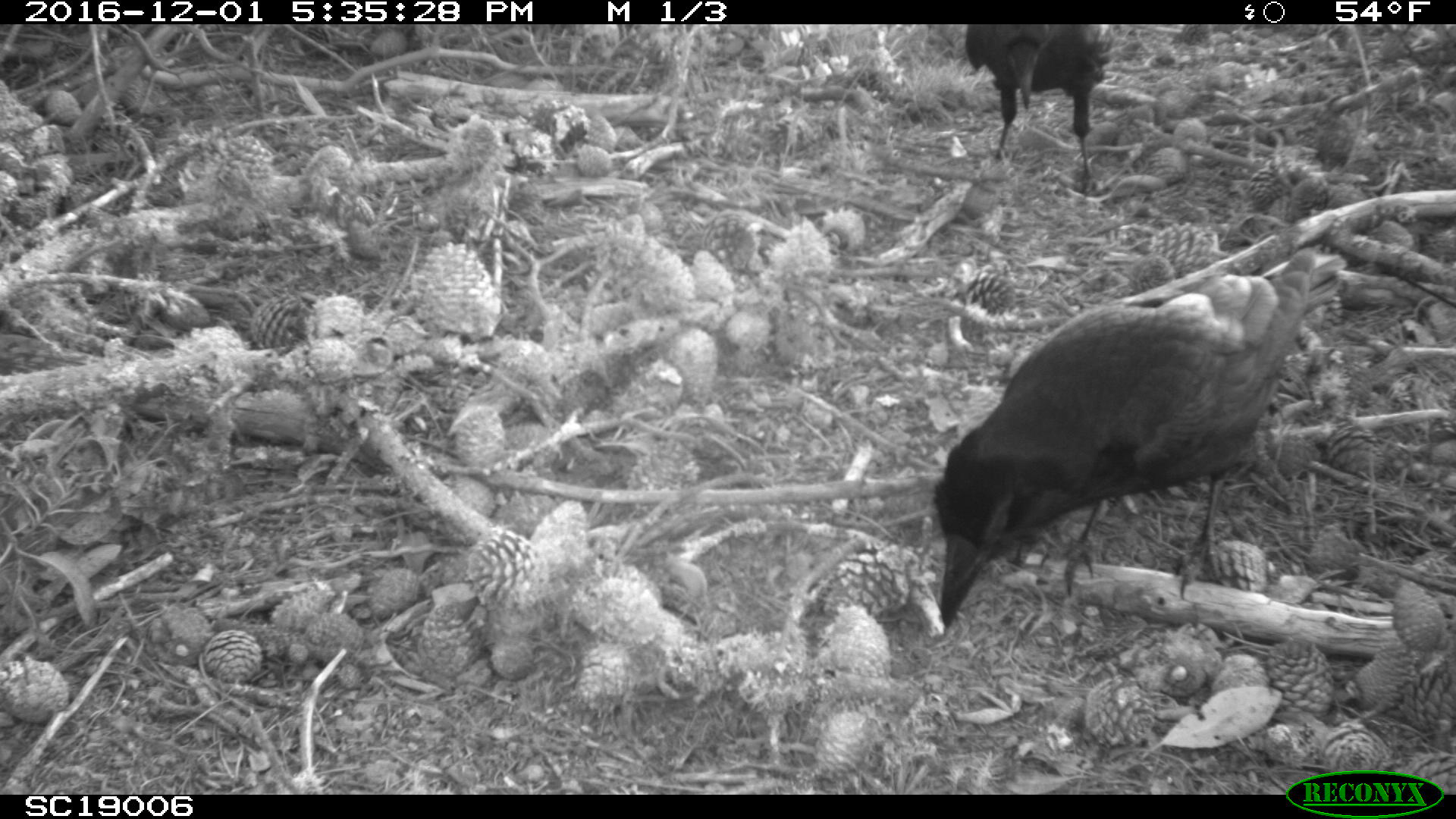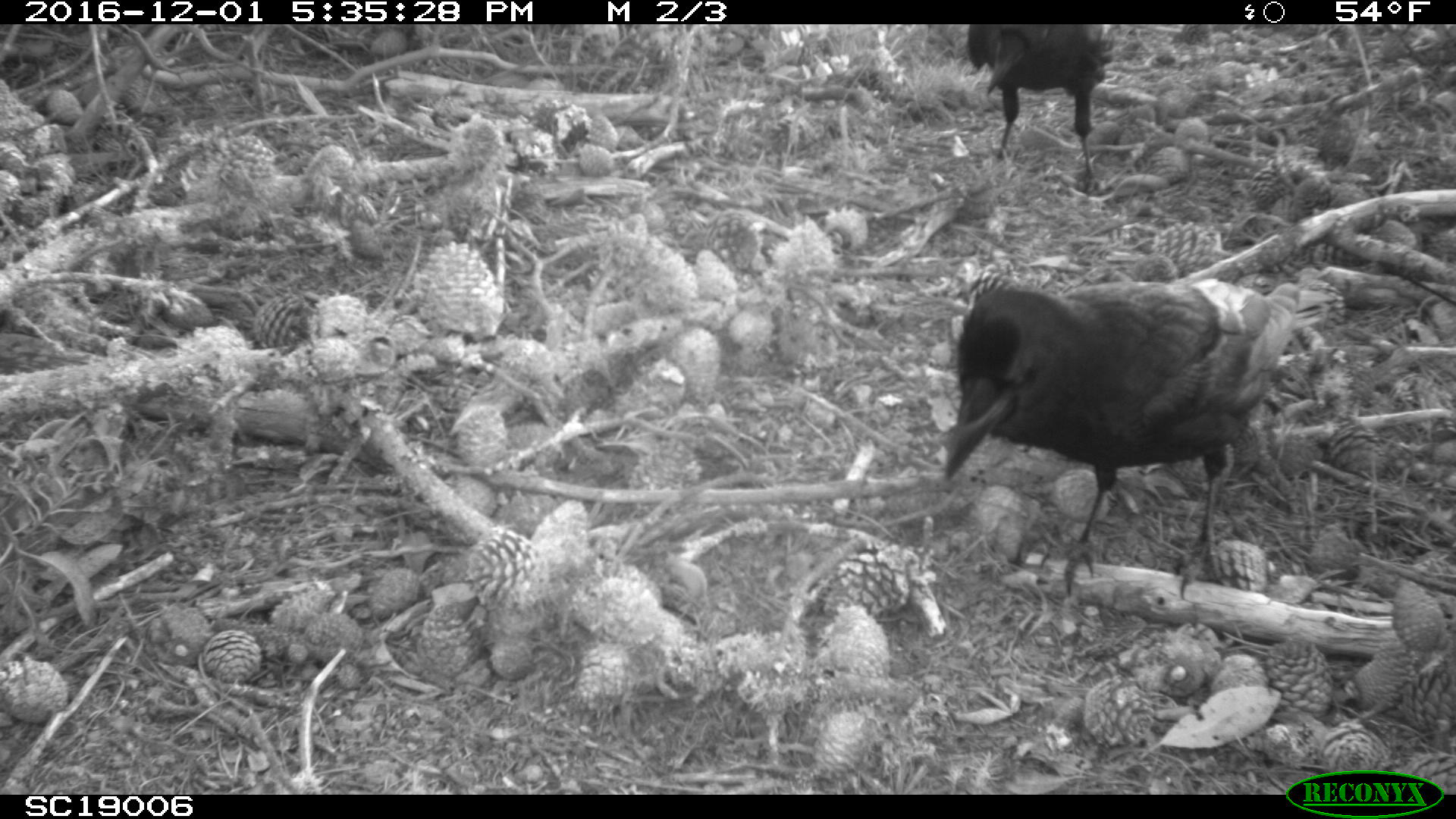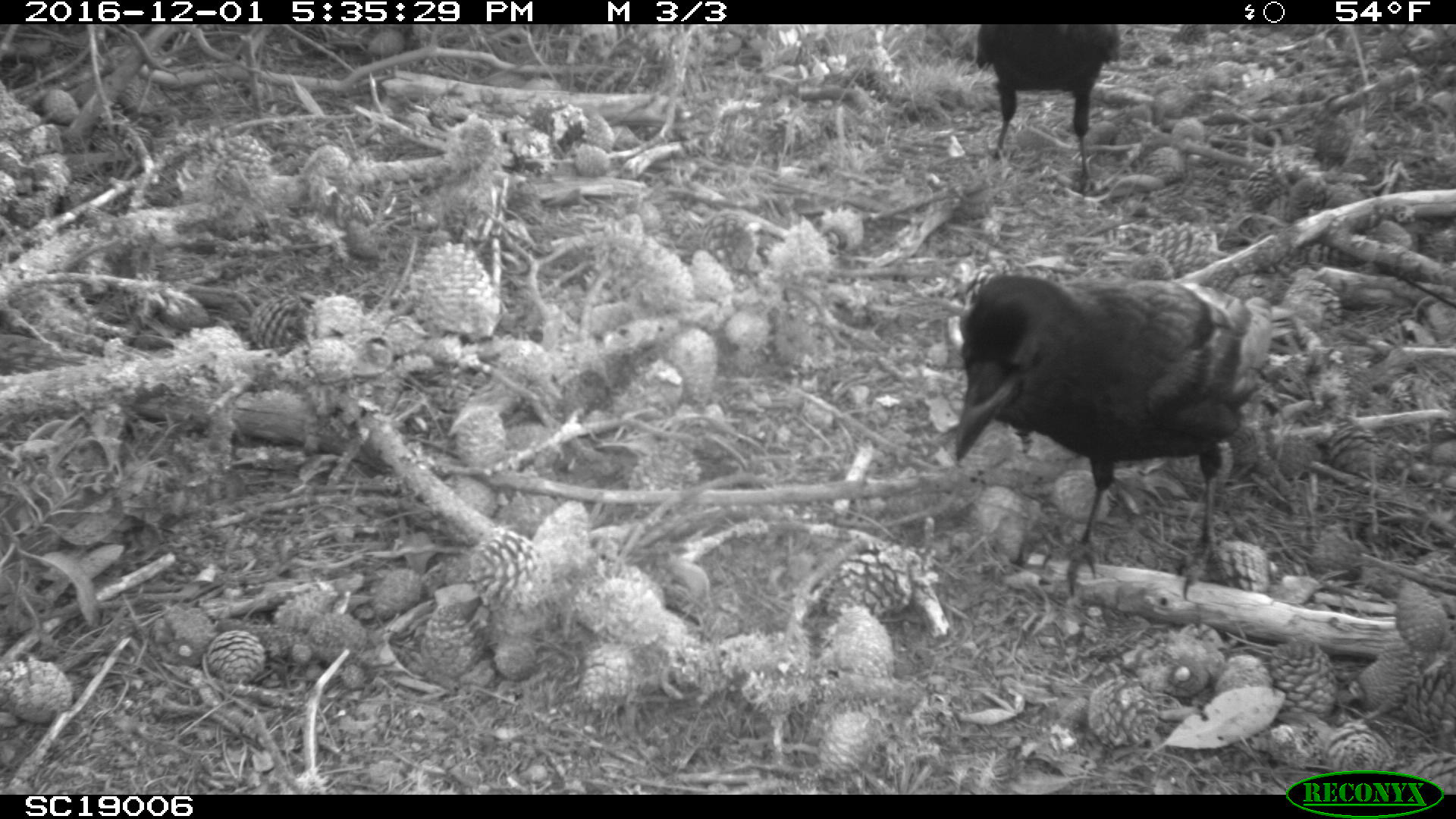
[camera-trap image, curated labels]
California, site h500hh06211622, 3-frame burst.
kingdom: Animalia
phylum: Chordata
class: Aves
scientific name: Aves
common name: bird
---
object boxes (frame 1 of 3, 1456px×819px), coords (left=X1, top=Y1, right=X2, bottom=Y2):
bird: (left=932, top=248, right=1347, bottom=630); (left=965, top=24, right=1112, bottom=196)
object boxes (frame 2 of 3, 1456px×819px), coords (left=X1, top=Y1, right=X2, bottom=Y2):
bird: (left=943, top=279, right=1338, bottom=601); (left=965, top=23, right=1116, bottom=196)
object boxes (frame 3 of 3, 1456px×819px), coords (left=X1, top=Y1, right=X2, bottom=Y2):
bird: (left=952, top=268, right=1296, bottom=603); (left=975, top=24, right=1122, bottom=198)